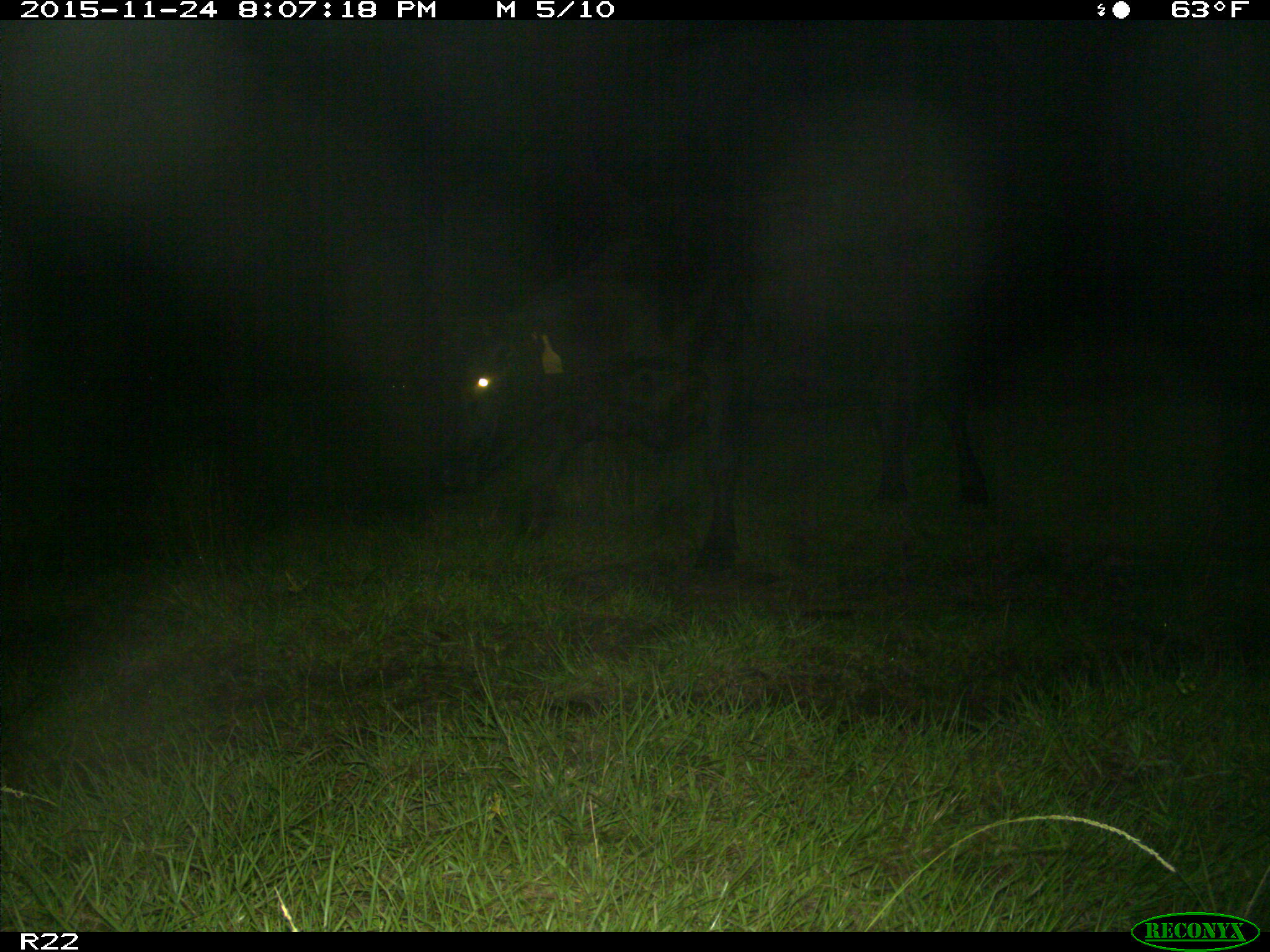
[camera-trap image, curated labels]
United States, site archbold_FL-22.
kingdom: Animalia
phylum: Chordata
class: Mammalia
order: Artiodactyla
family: Bovidae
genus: Bos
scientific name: Bos taurus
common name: domestic cow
Bos taurus (domestic cow).